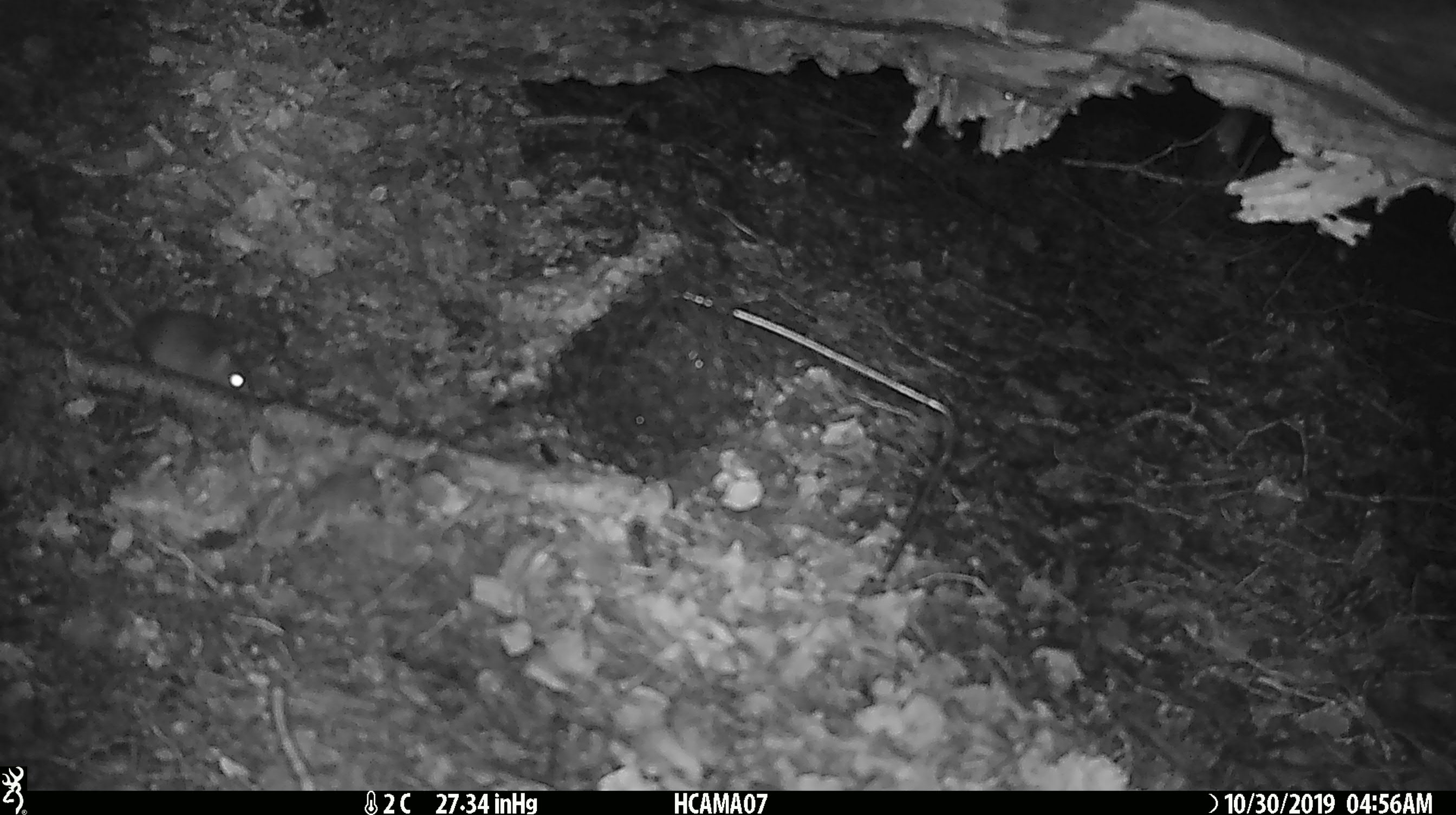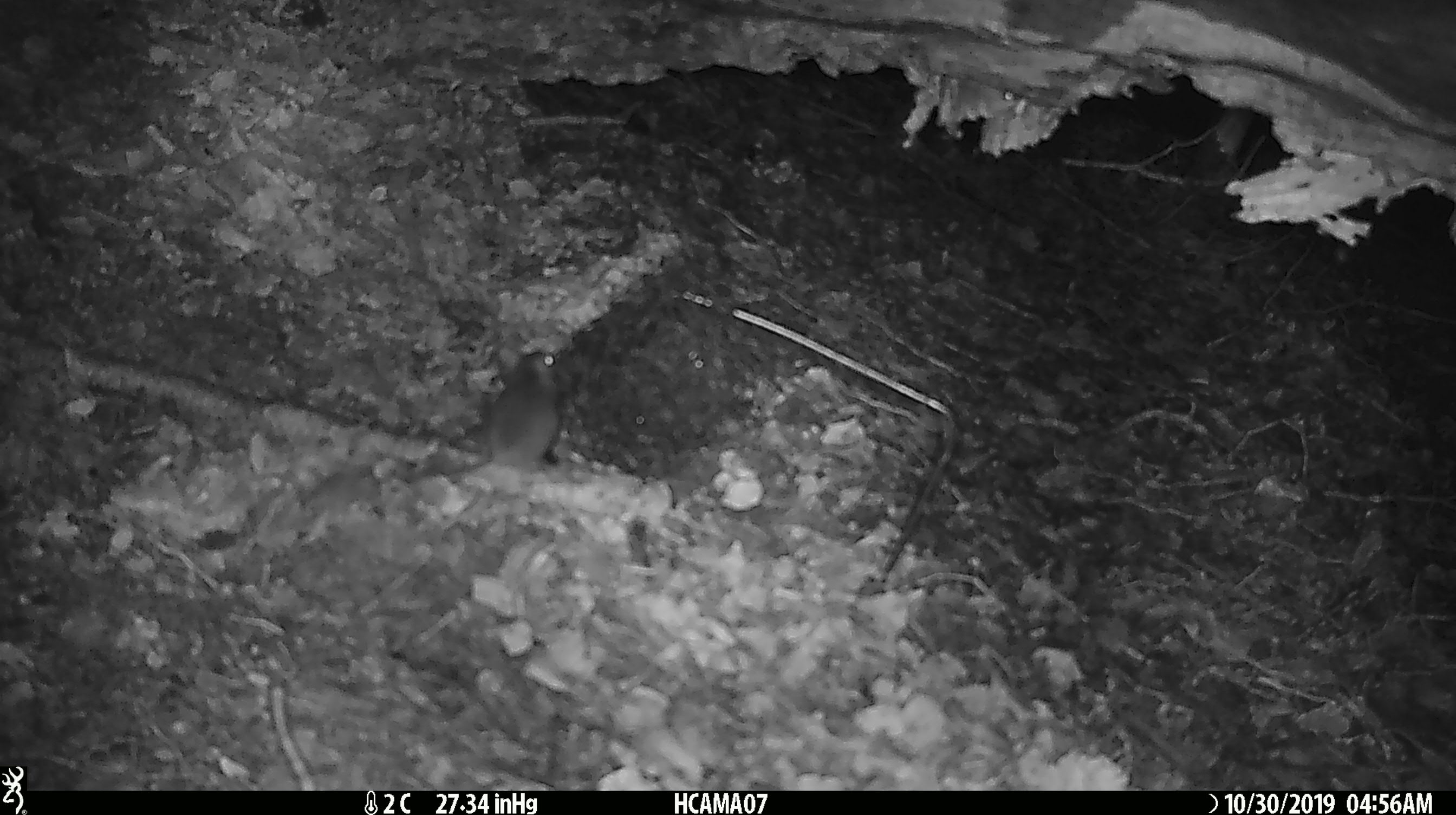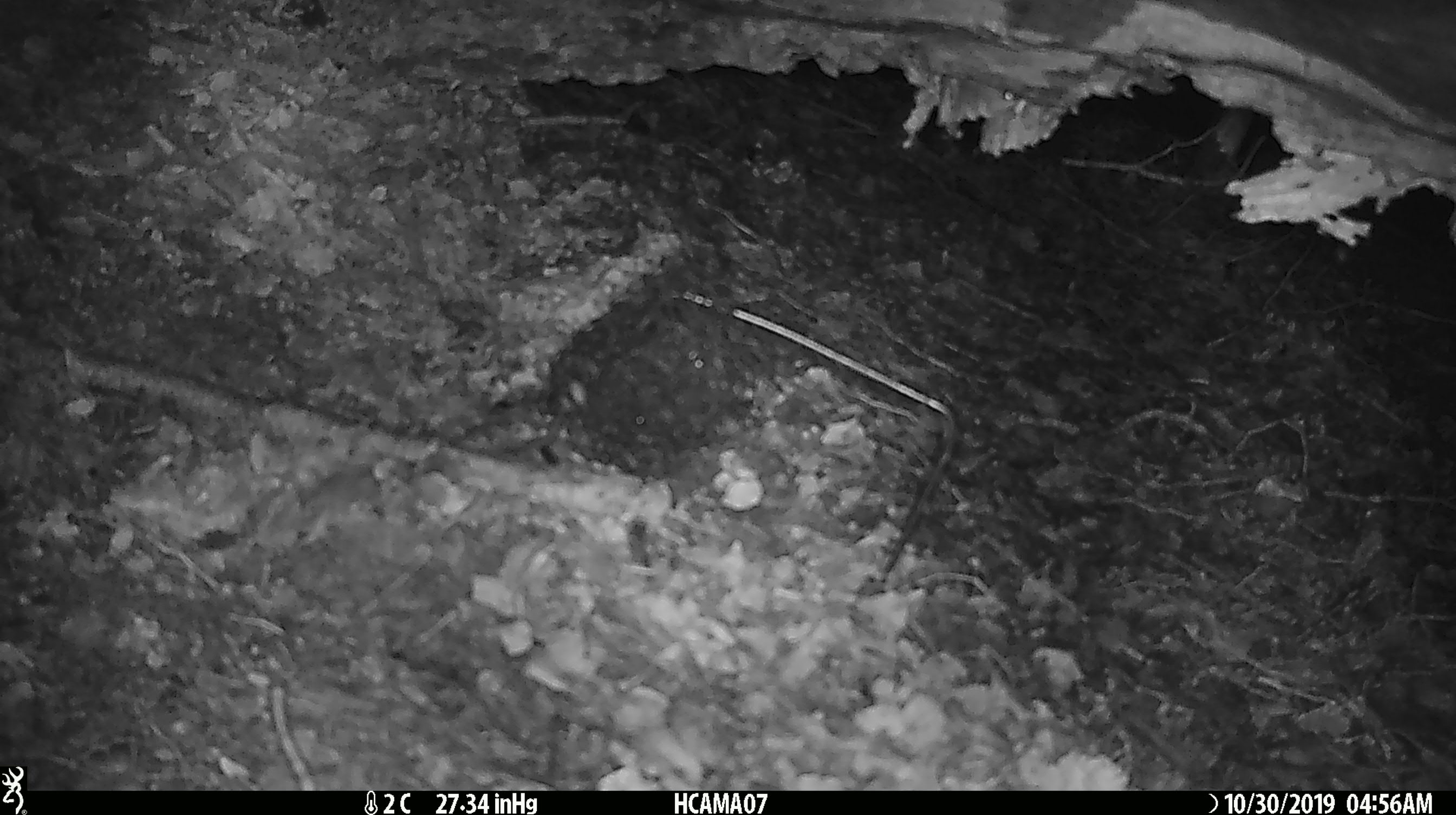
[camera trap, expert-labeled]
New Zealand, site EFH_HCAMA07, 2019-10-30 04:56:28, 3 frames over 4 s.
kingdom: Animalia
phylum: Chordata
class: Mammalia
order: Rodentia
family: Muridae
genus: Mus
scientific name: Mus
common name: mouse